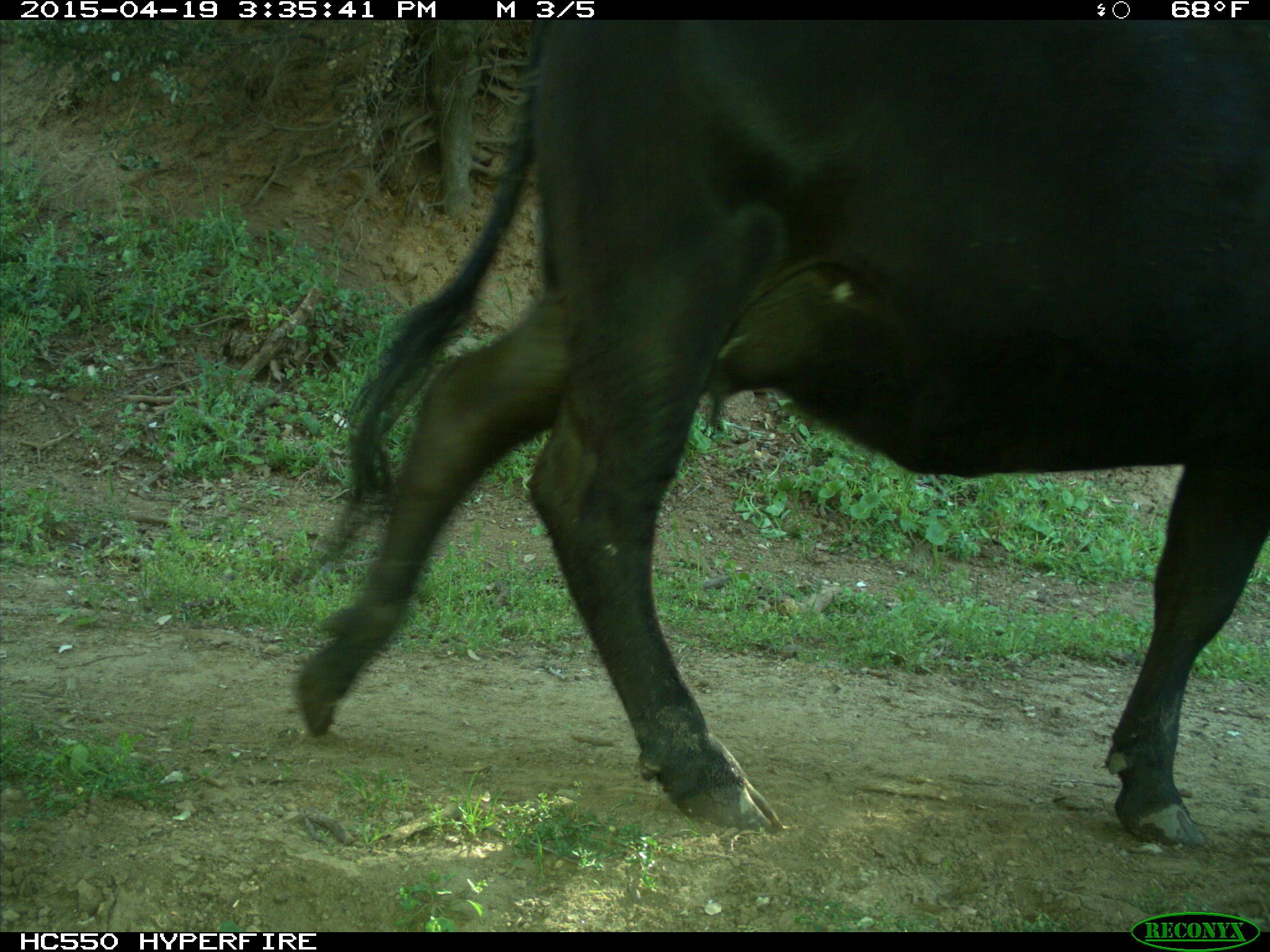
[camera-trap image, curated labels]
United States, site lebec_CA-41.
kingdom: Animalia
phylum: Chordata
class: Mammalia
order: Artiodactyla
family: Bovidae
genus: Bos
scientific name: Bos taurus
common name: domestic cow